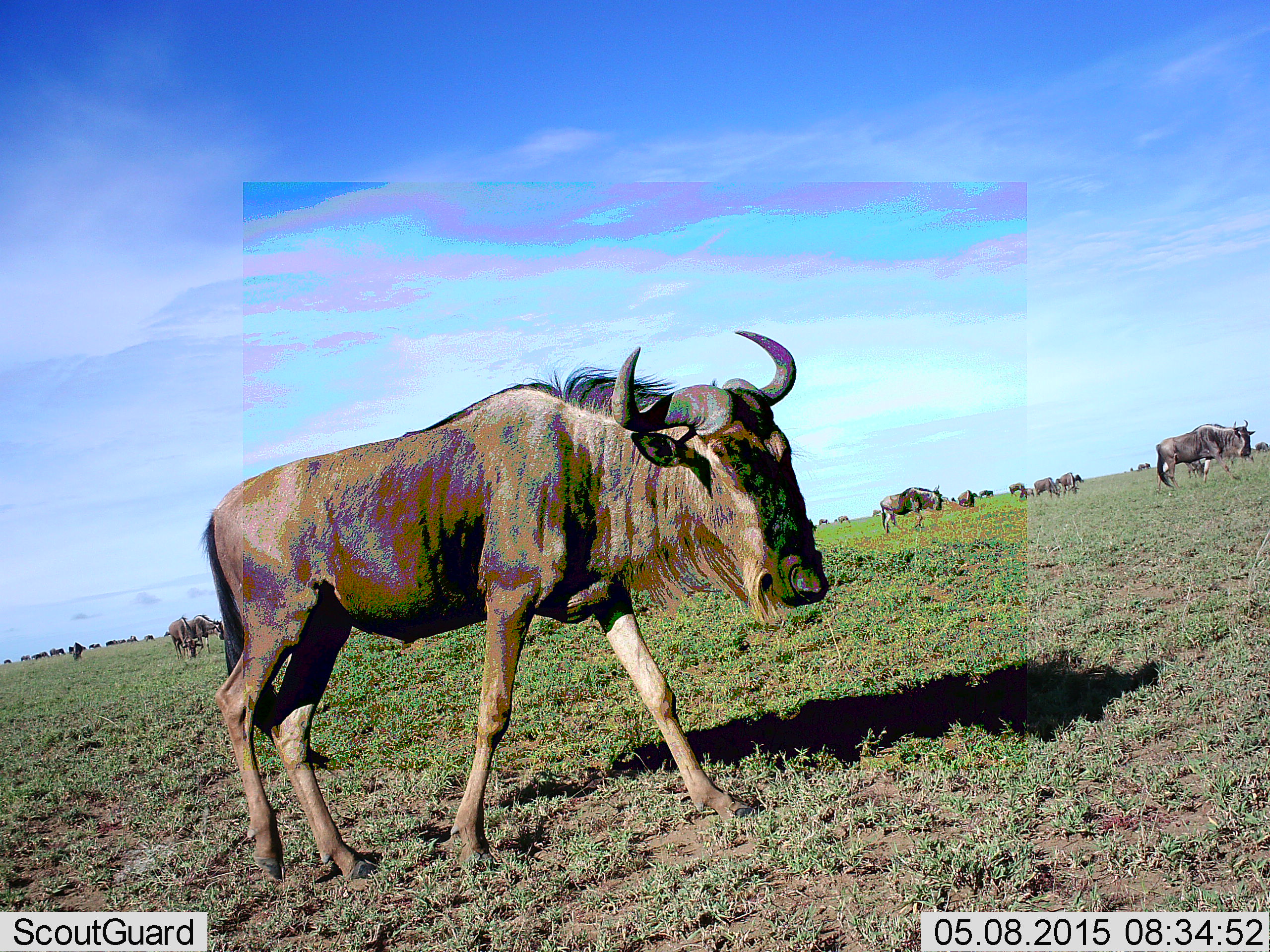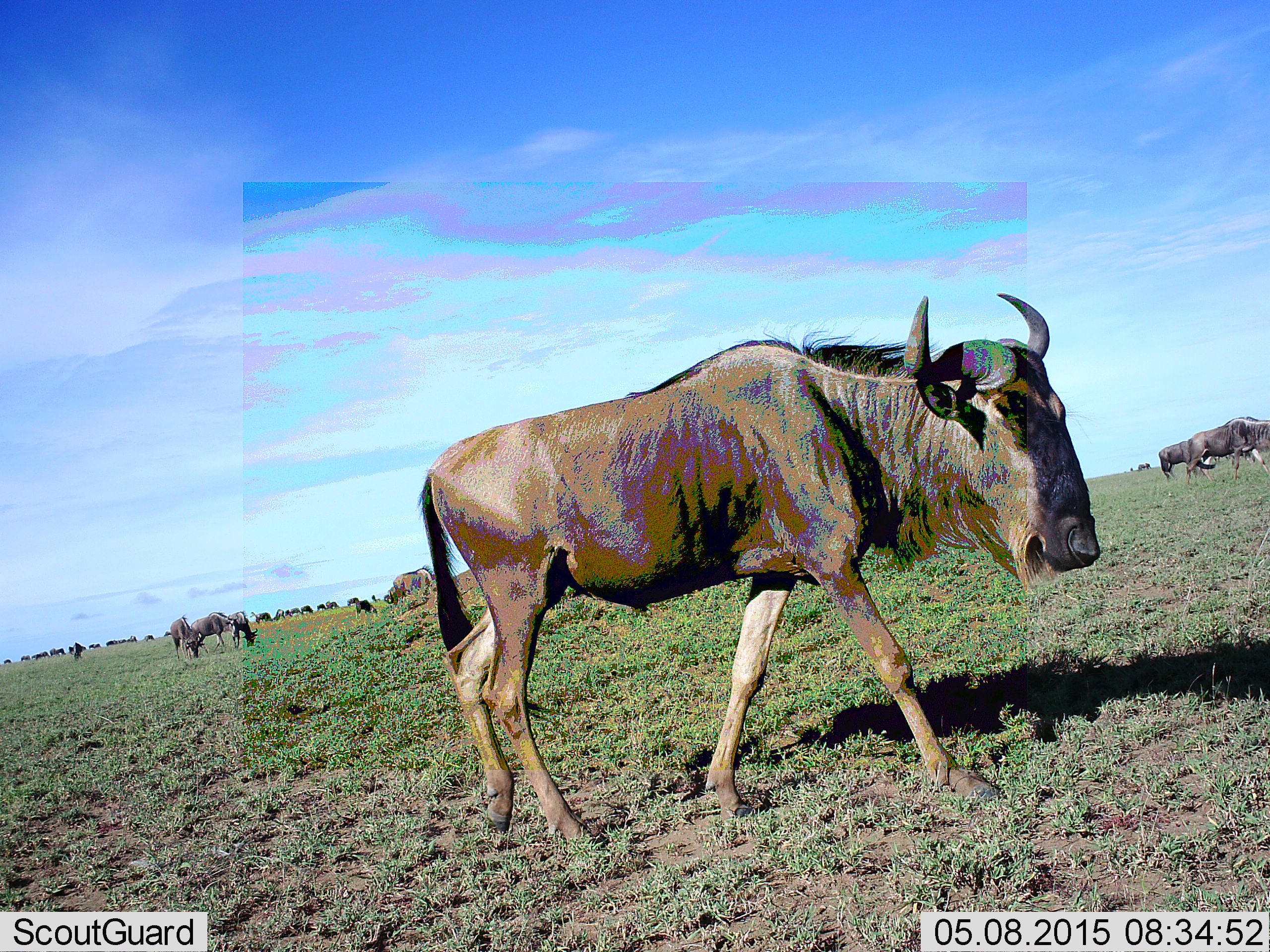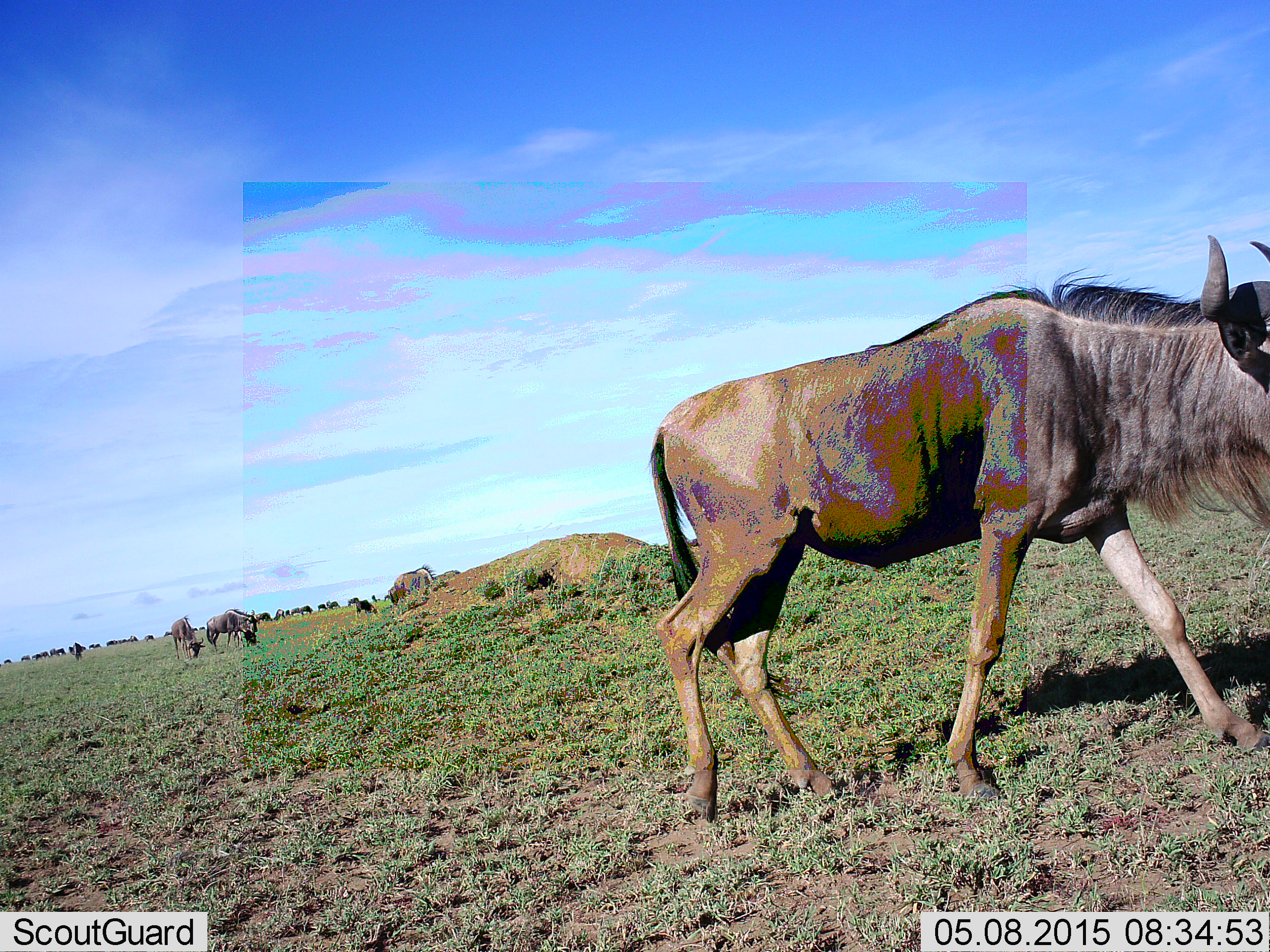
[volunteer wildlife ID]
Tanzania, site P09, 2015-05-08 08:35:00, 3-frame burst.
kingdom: Animalia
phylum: Chordata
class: Mammalia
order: Artiodactyla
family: Bovidae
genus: Connochaetes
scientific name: Connochaetes taurinus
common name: blue wildebeest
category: wildebeest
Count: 11-50.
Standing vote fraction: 50%.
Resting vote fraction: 0%.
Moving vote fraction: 60%.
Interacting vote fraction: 0%.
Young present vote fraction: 0%.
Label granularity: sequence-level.